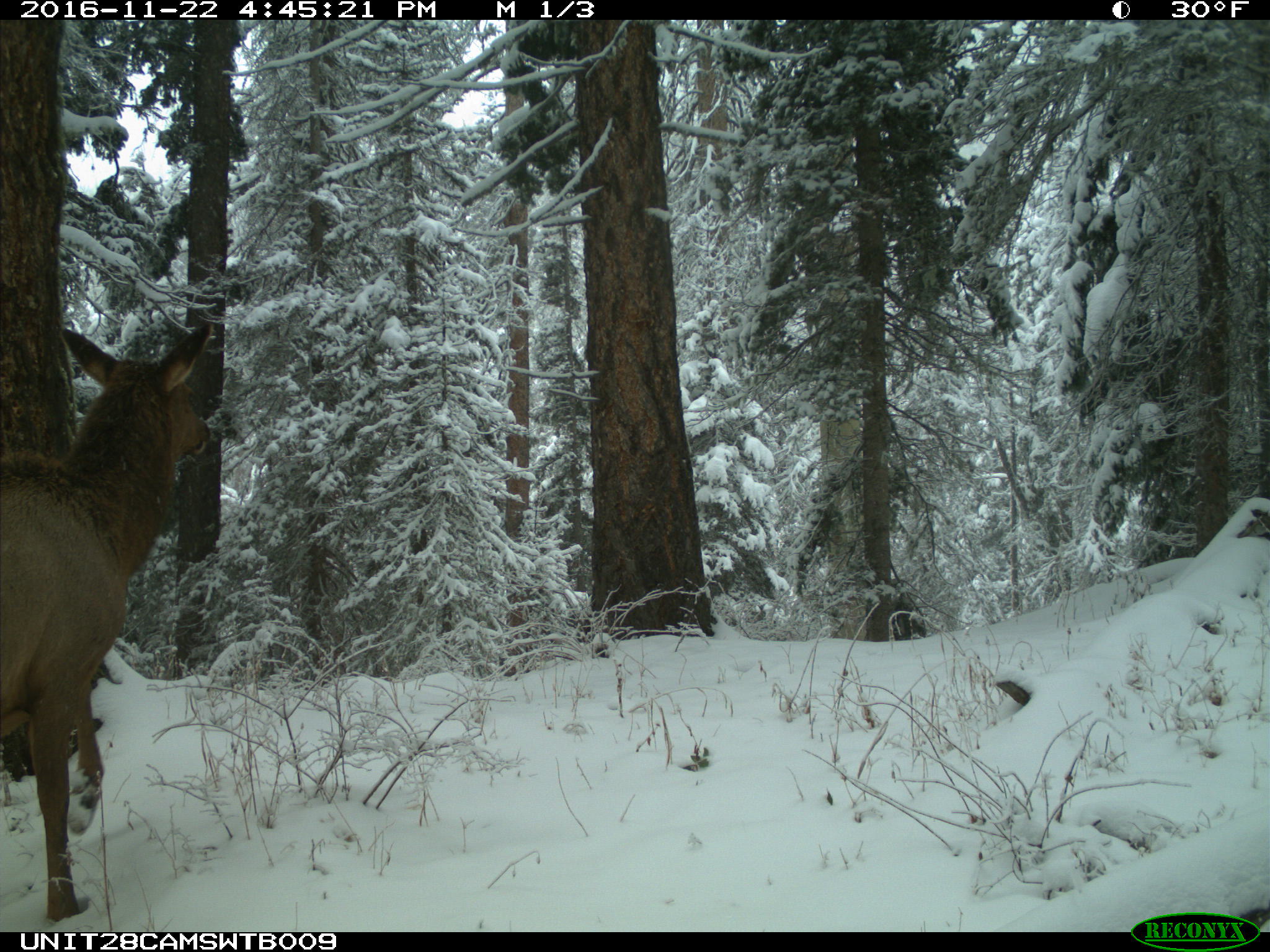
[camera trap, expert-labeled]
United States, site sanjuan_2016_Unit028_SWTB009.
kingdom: Animalia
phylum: Chordata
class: Mammalia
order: Artiodactyla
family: Cervidae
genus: Cervus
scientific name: Cervus elaphus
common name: red deer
Cervus elaphus (red deer).